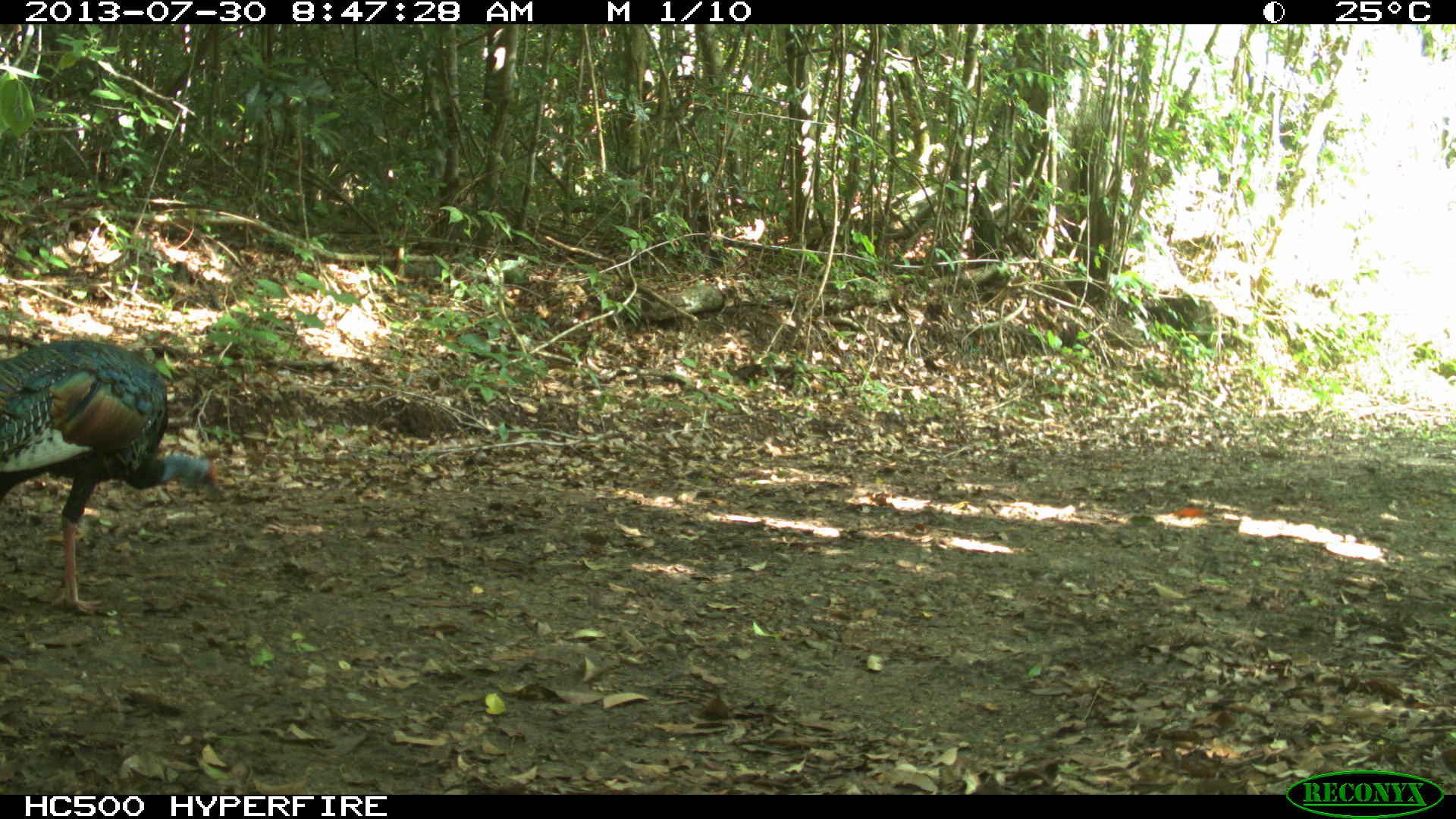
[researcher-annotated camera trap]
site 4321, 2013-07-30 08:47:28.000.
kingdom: Animalia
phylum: Chordata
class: Aves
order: Galliformes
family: Phasianidae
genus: Meleagris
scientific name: Meleagris ocellata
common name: ocellated turkey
Meleagris ocellata (ocellated turkey), count 1, sex female.